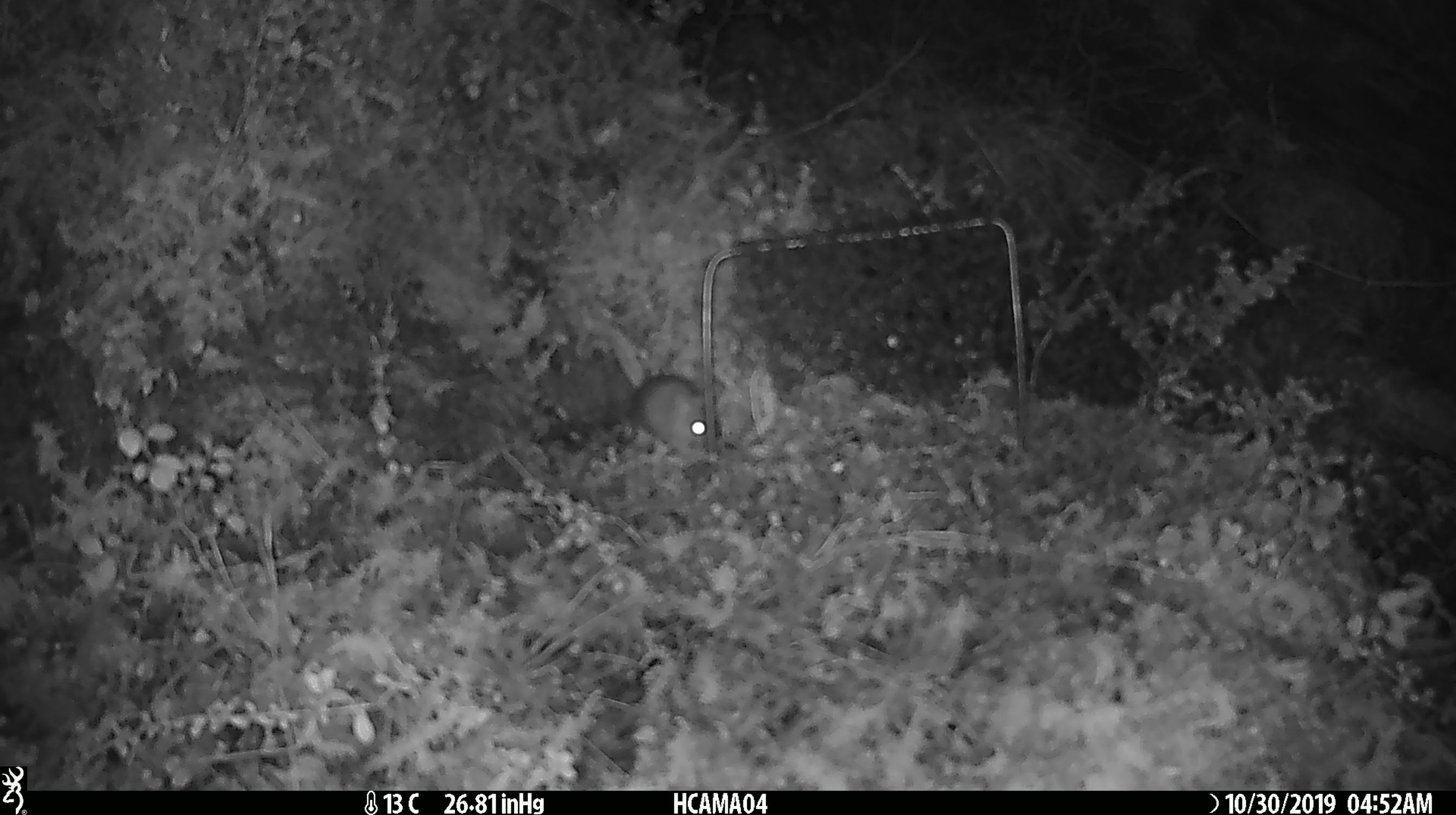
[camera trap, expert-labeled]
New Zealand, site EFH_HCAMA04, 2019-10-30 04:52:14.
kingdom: Animalia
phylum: Chordata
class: Mammalia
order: Rodentia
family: Muridae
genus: Mus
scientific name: Mus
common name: mouse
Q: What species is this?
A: Mouse (Mus).